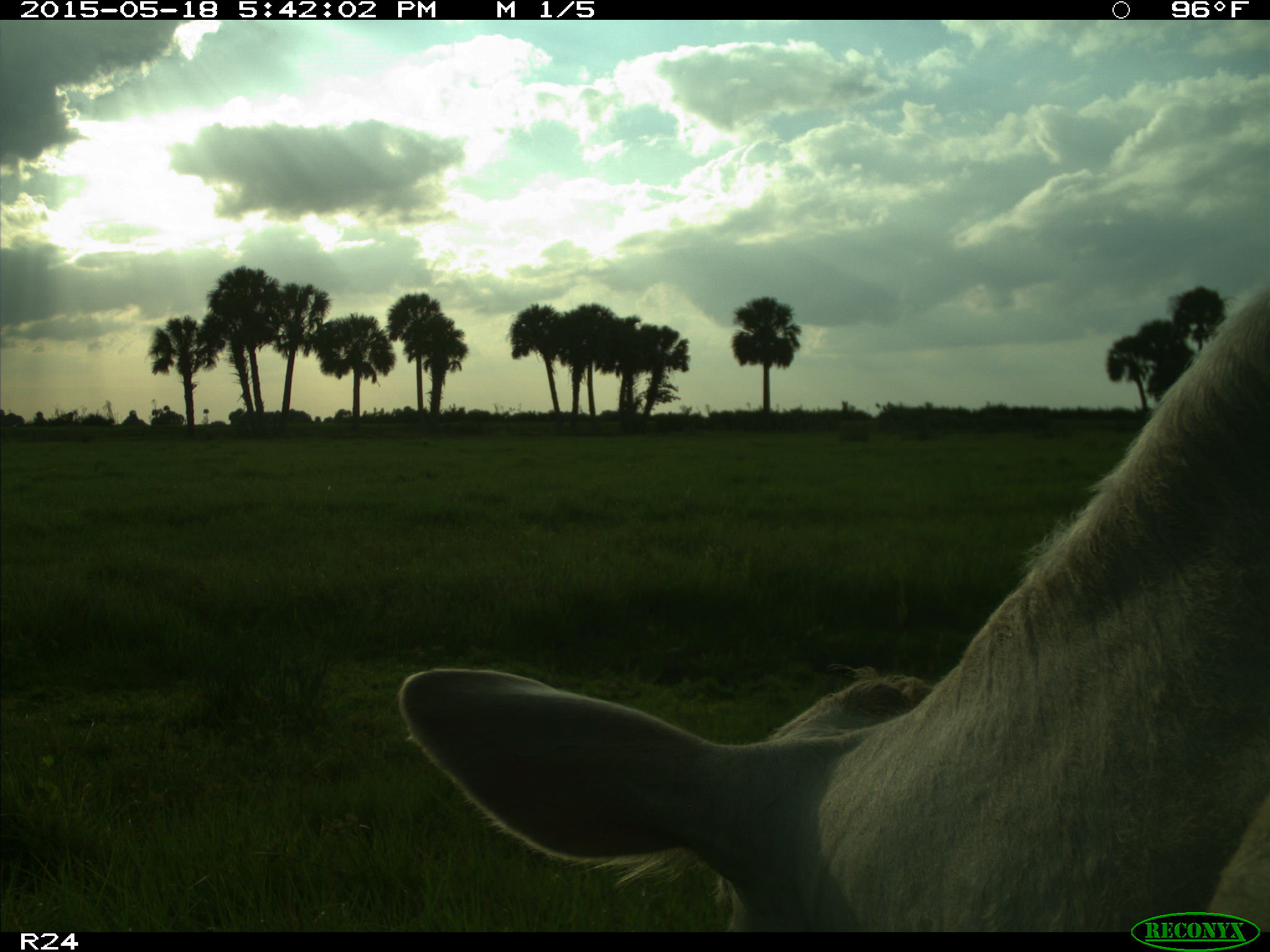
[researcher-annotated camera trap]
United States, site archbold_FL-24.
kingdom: Animalia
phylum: Chordata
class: Mammalia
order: Artiodactyla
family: Bovidae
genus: Bos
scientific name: Bos taurus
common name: domestic cow